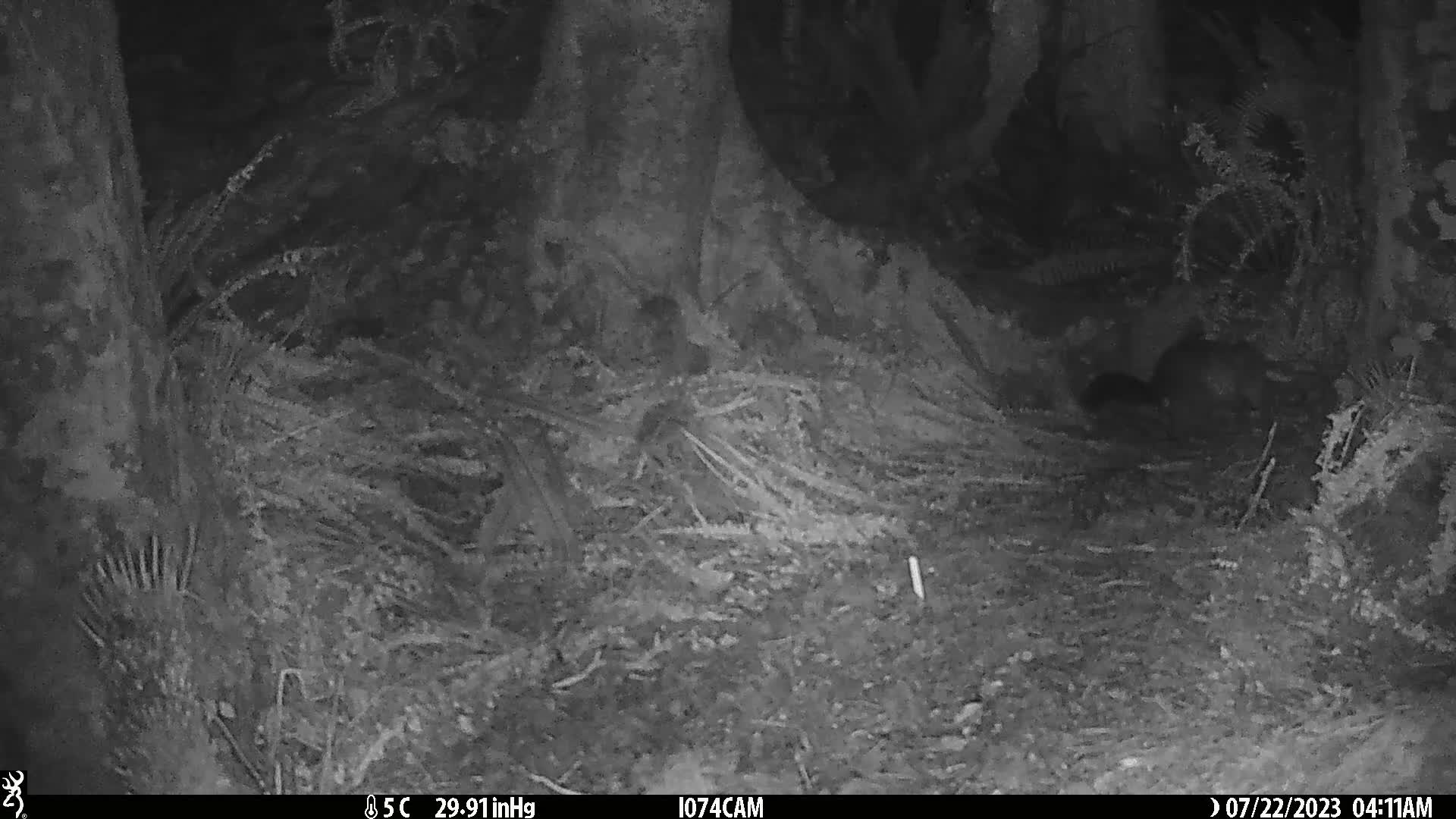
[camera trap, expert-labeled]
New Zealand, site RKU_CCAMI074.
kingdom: Animalia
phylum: Chordata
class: Mammalia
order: Diprotodontia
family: Phalangeridae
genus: Trichosurus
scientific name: Trichosurus vulpecula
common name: common brushtail possum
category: possum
Possum (common brushtail possum) (Trichosurus vulpecula).